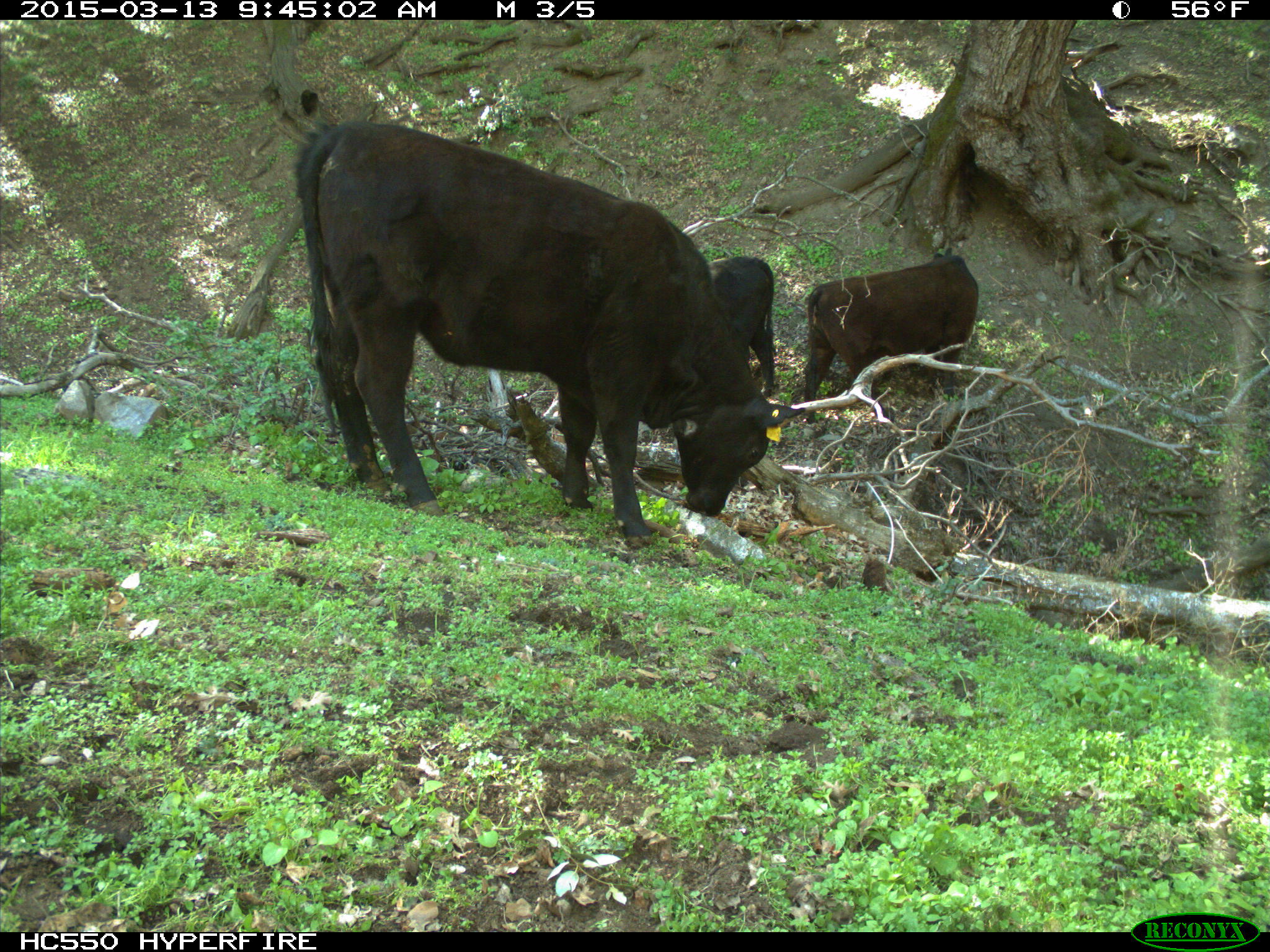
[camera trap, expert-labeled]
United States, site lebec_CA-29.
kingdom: Animalia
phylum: Chordata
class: Mammalia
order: Artiodactyla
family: Bovidae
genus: Bos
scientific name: Bos taurus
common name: domestic cow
Bos taurus (domestic cow).